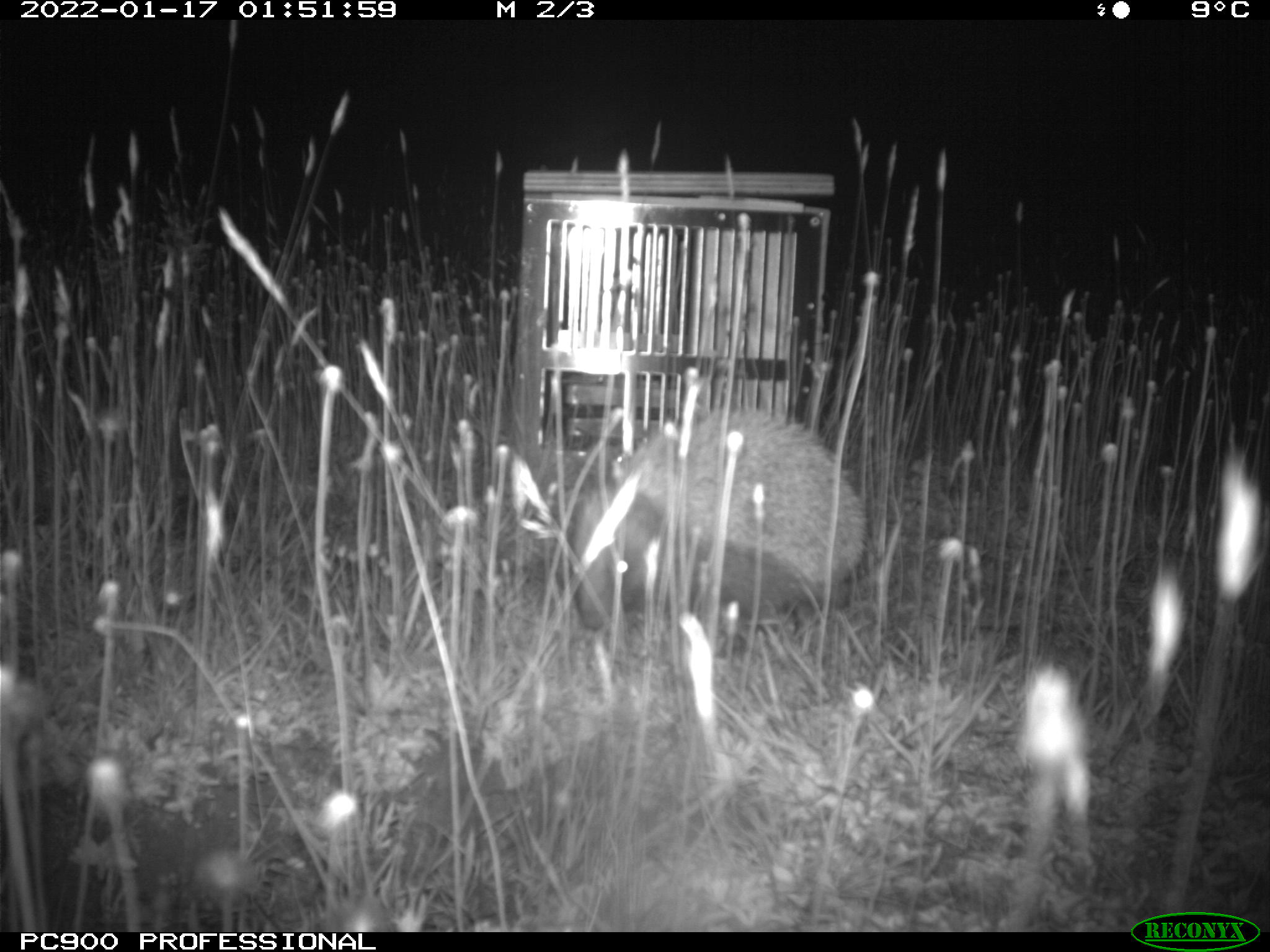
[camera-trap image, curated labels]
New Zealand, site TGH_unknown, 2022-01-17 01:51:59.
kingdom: Animalia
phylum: Chordata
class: Mammalia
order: Eulipotyphla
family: Erinaceidae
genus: Erinaceus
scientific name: Erinaceus europaeus europaeus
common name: european hedgehog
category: hedgehog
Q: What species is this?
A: Hedgehog (european hedgehog) (Erinaceus europaeus europaeus).